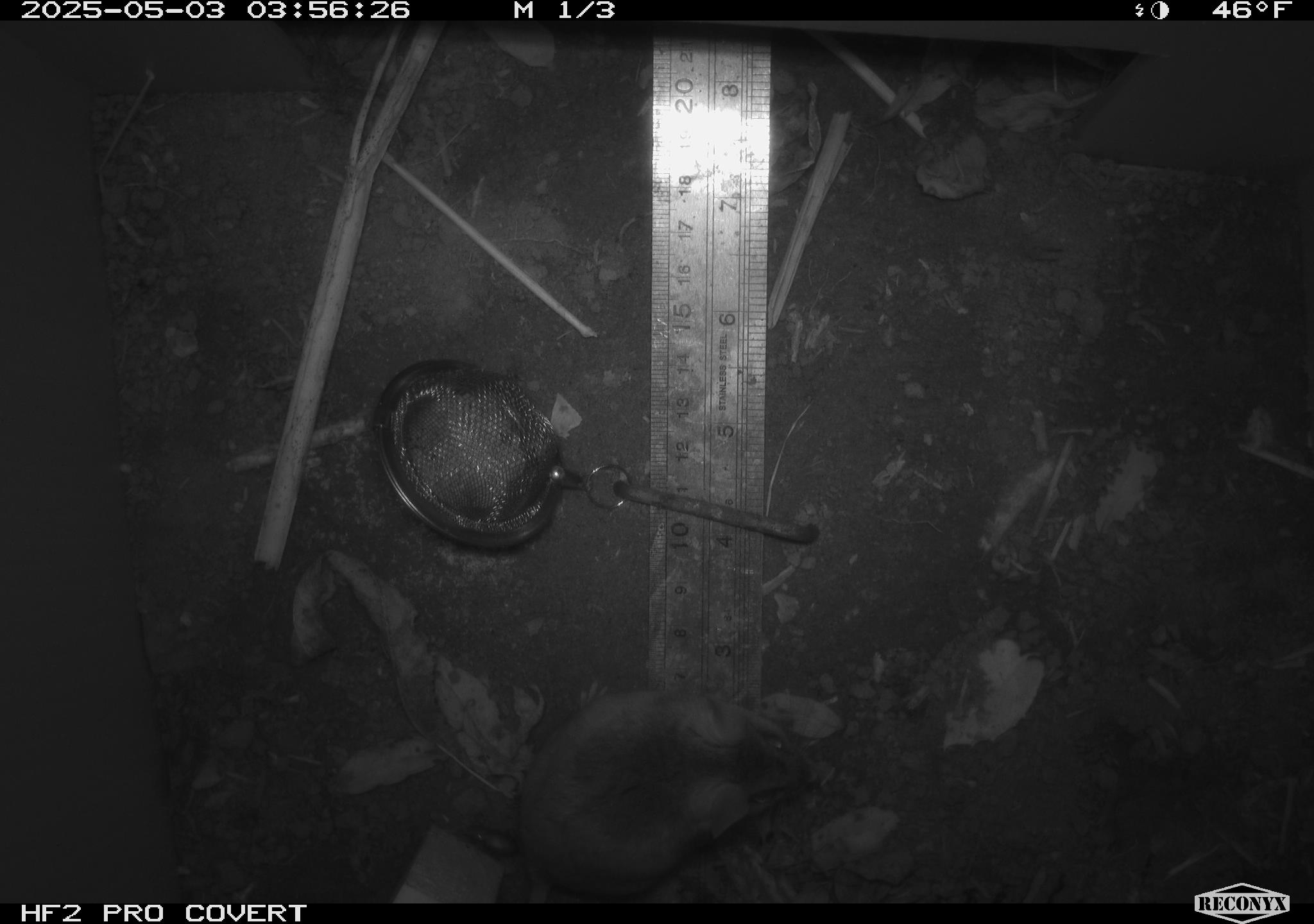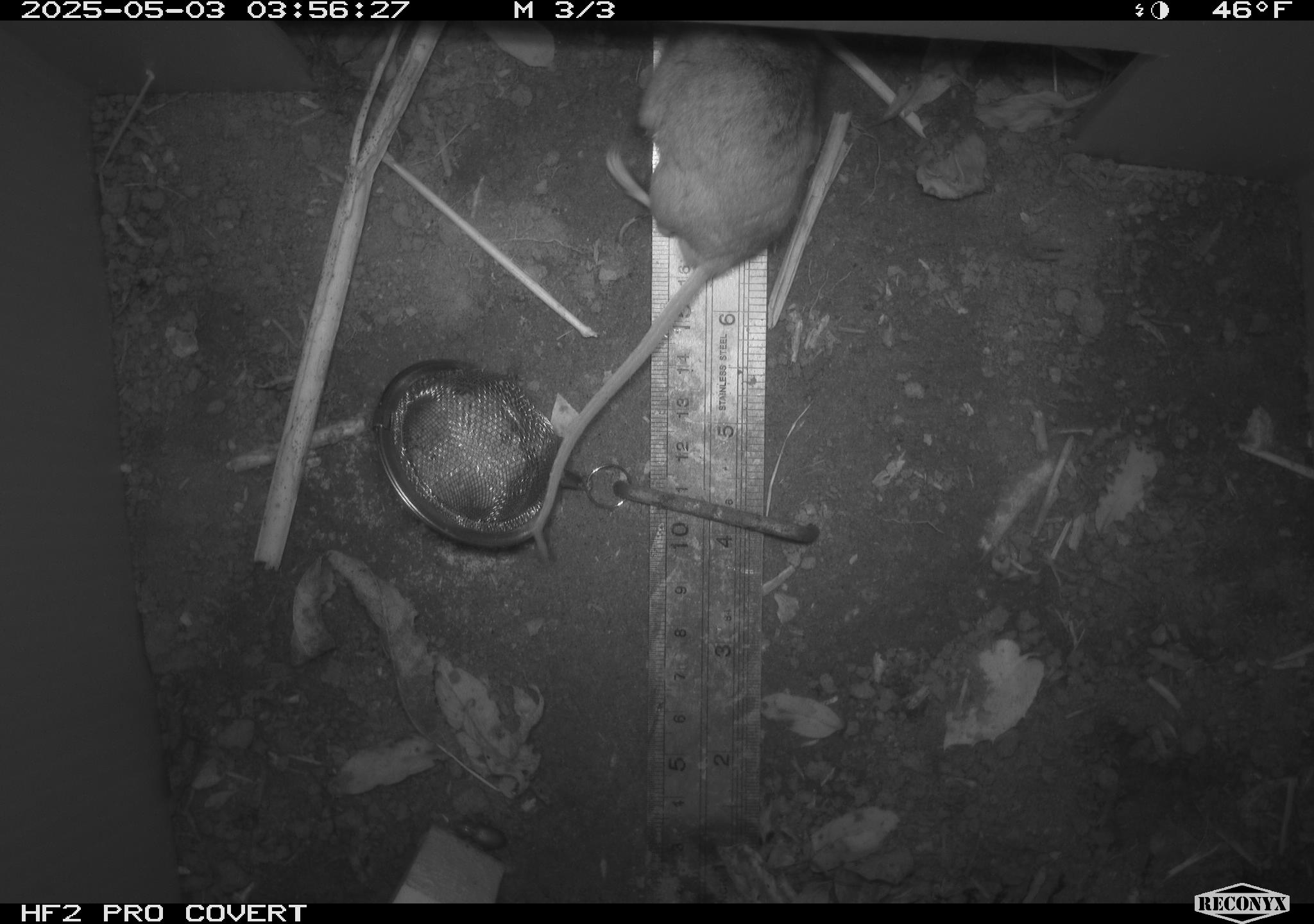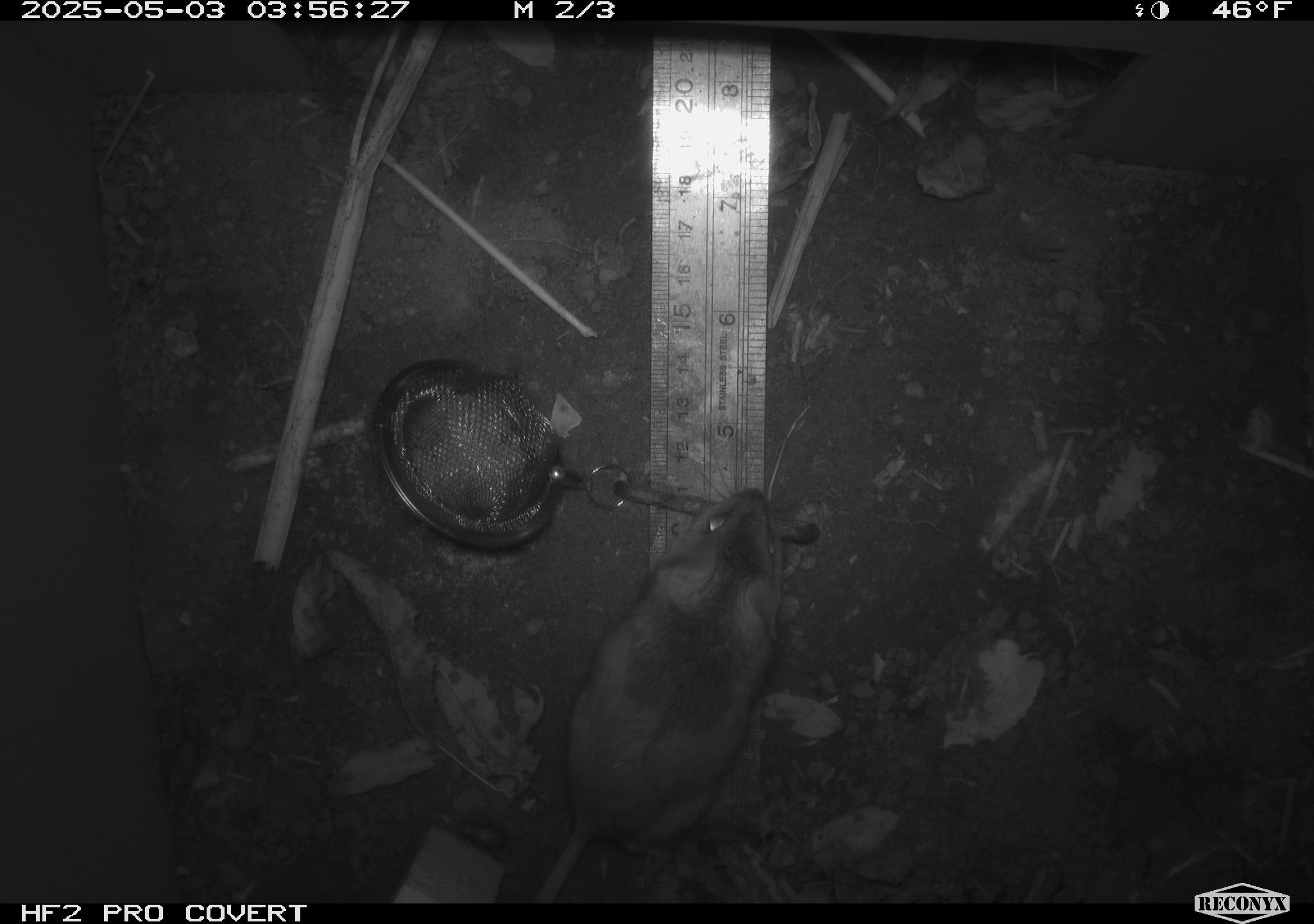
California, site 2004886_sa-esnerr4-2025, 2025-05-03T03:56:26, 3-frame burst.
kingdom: Animalia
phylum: Chordata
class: Mammalia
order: Rodentia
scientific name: Rodentia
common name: rodent